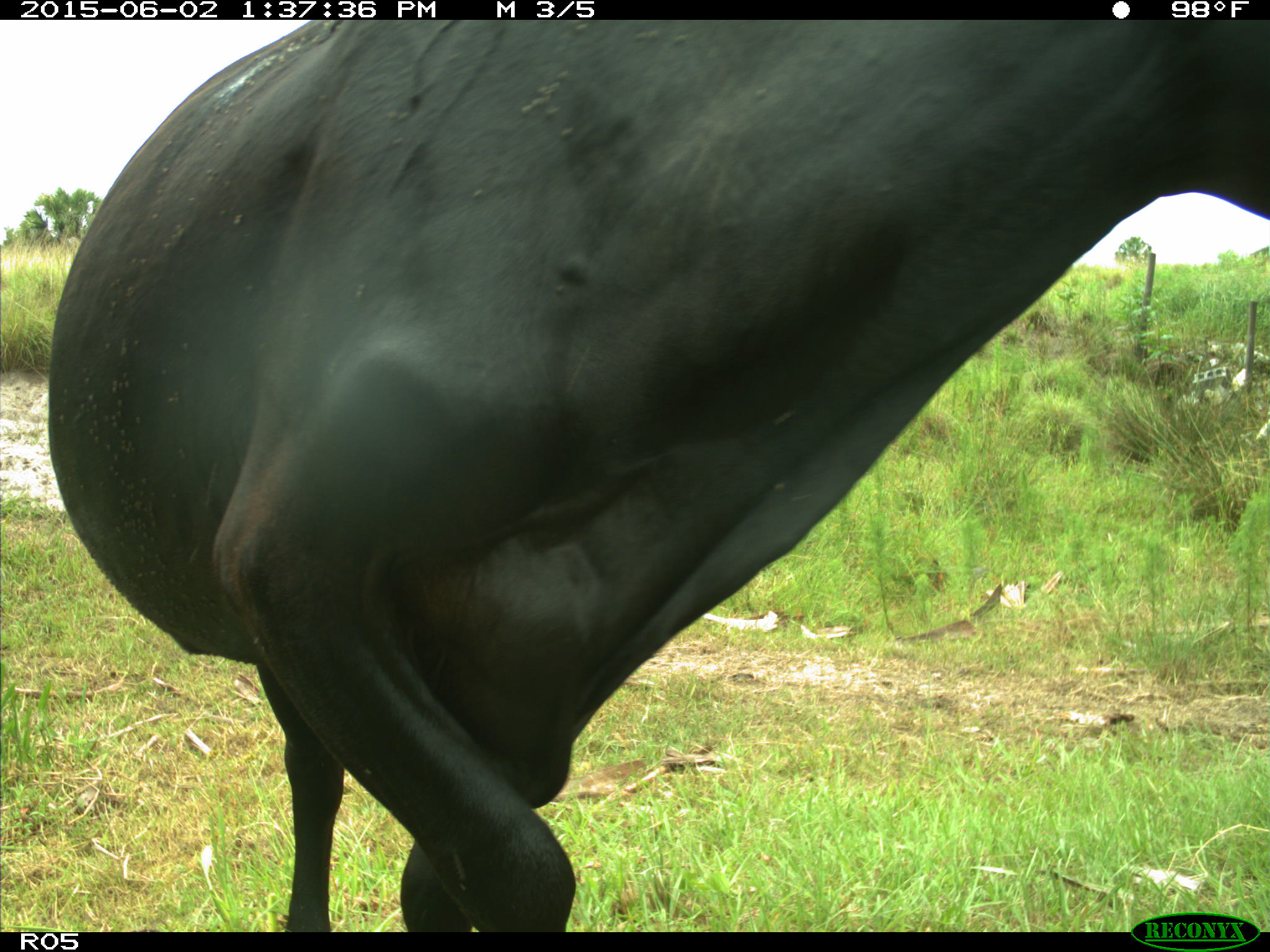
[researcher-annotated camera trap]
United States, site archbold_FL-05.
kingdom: Animalia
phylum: Chordata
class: Mammalia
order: Artiodactyla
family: Bovidae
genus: Bos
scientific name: Bos taurus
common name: domestic cow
Bos taurus (domestic cow).